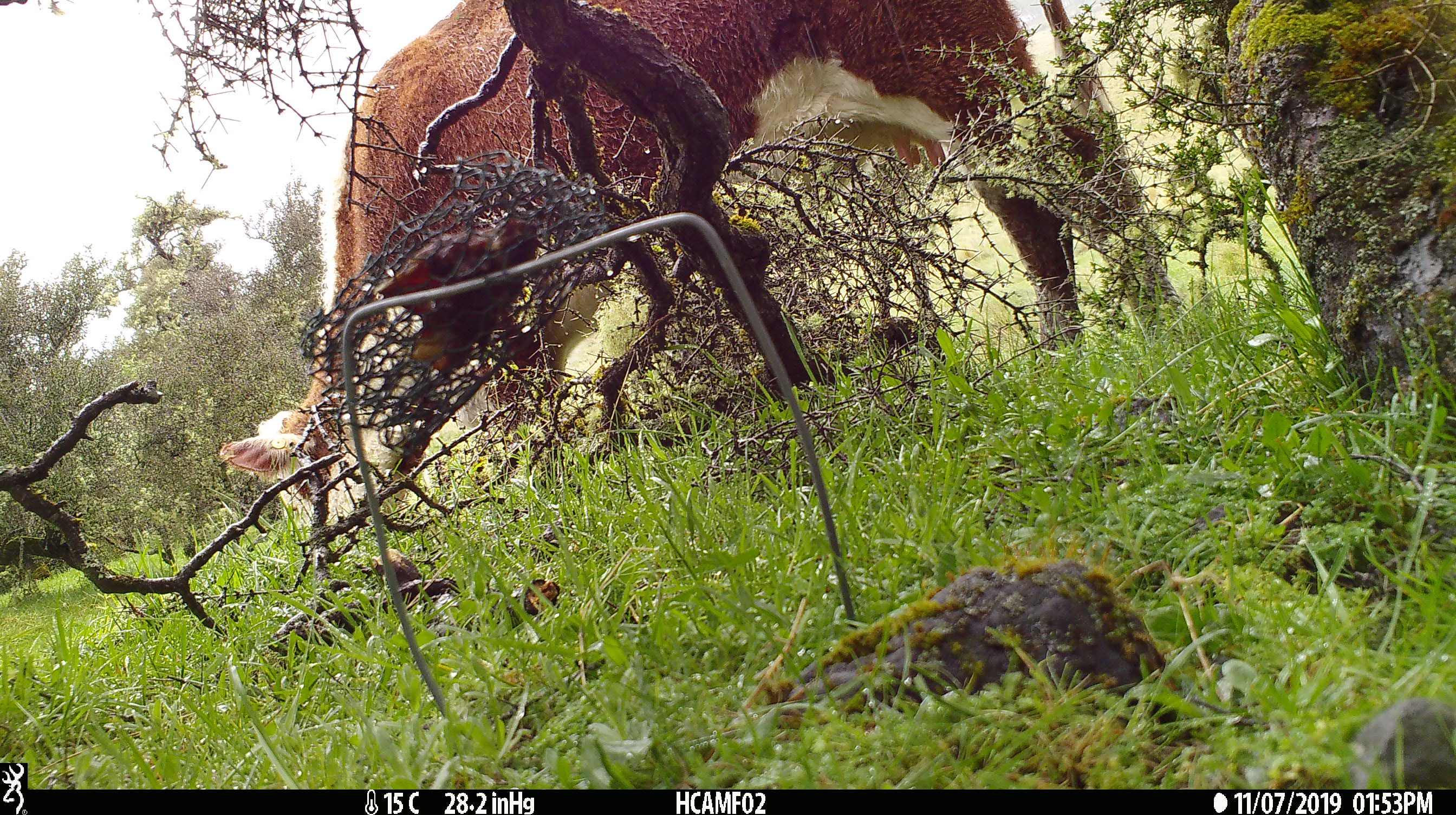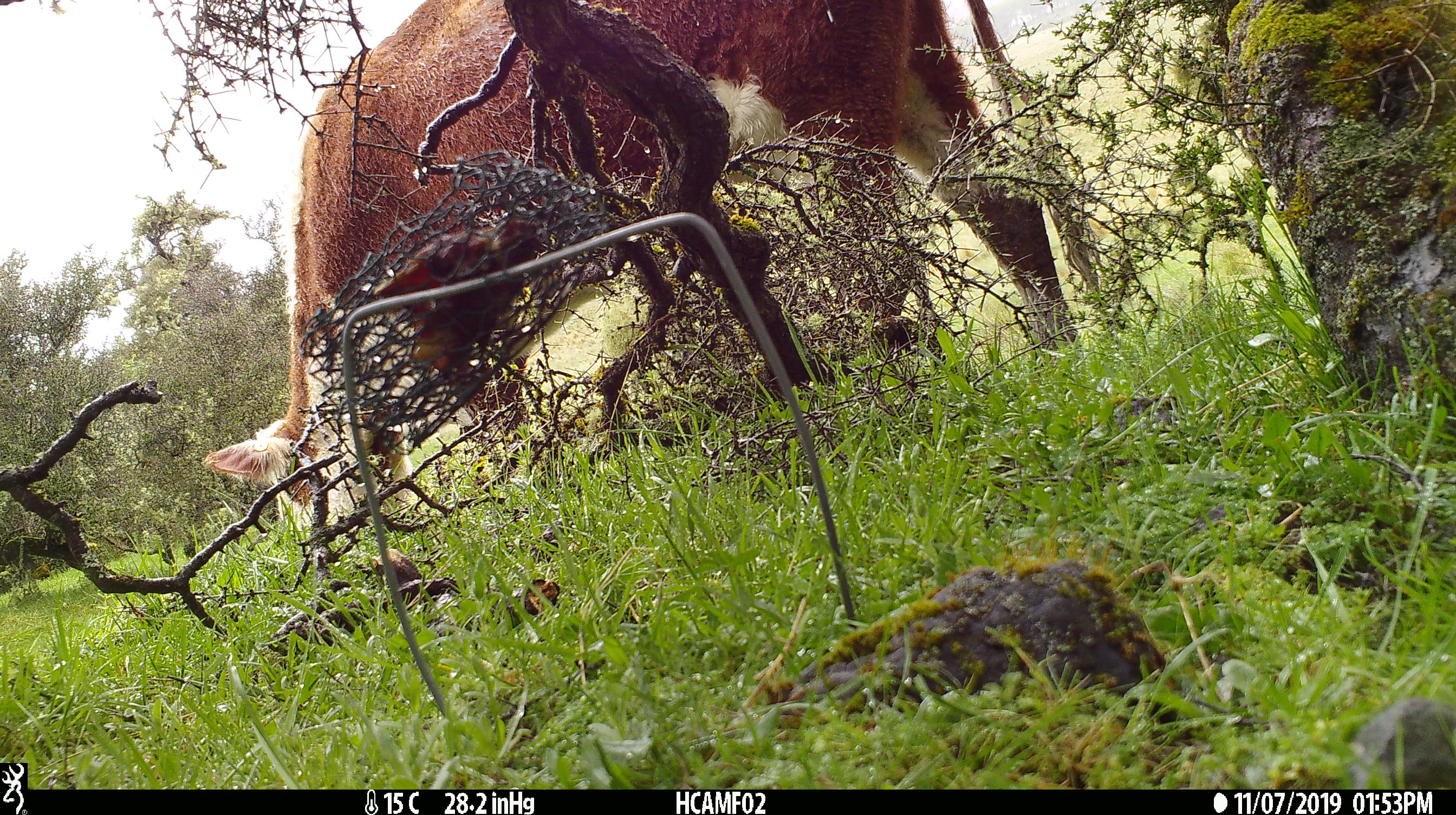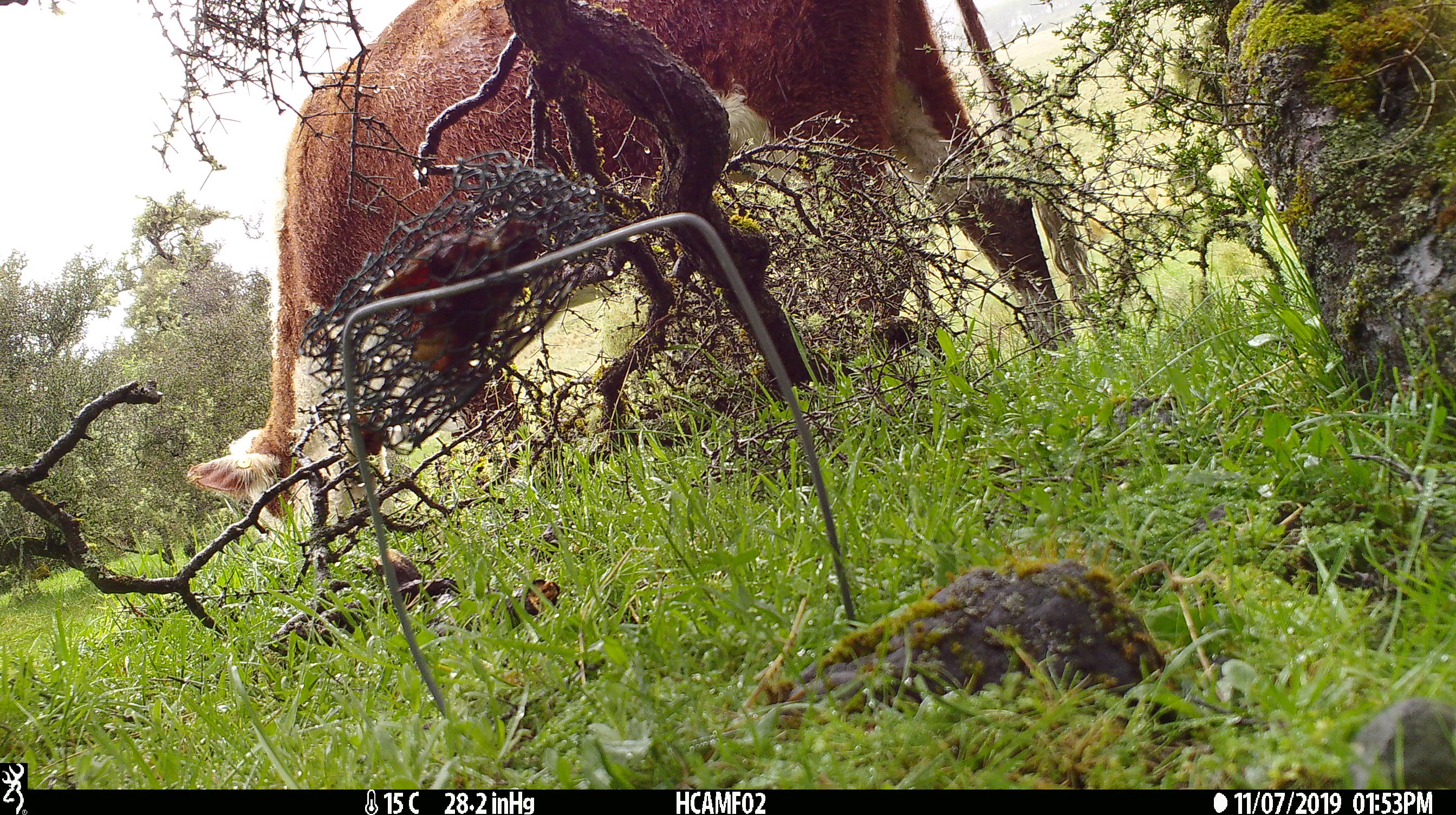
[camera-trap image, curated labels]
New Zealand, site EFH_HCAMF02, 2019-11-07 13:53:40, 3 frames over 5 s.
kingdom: Animalia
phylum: Chordata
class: Mammalia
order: Artiodactyla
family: Bovidae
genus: Bos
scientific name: Bos taurus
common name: domestic cow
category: cow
Cow (domestic cow) (Bos taurus).